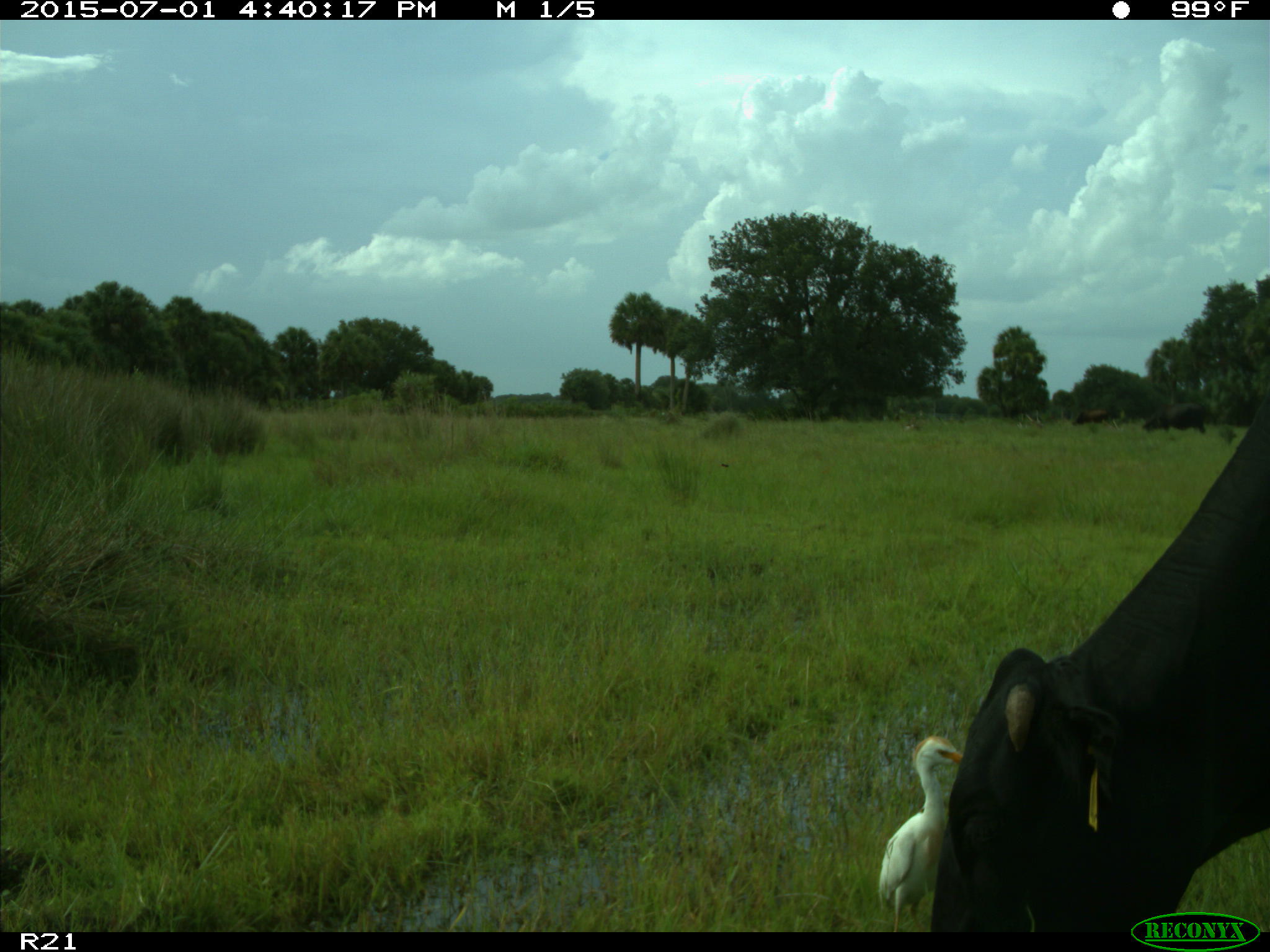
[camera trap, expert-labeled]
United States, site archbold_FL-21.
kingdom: Animalia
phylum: Chordata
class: Mammalia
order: Artiodactyla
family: Bovidae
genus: Bos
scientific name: Bos taurus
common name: domestic cow